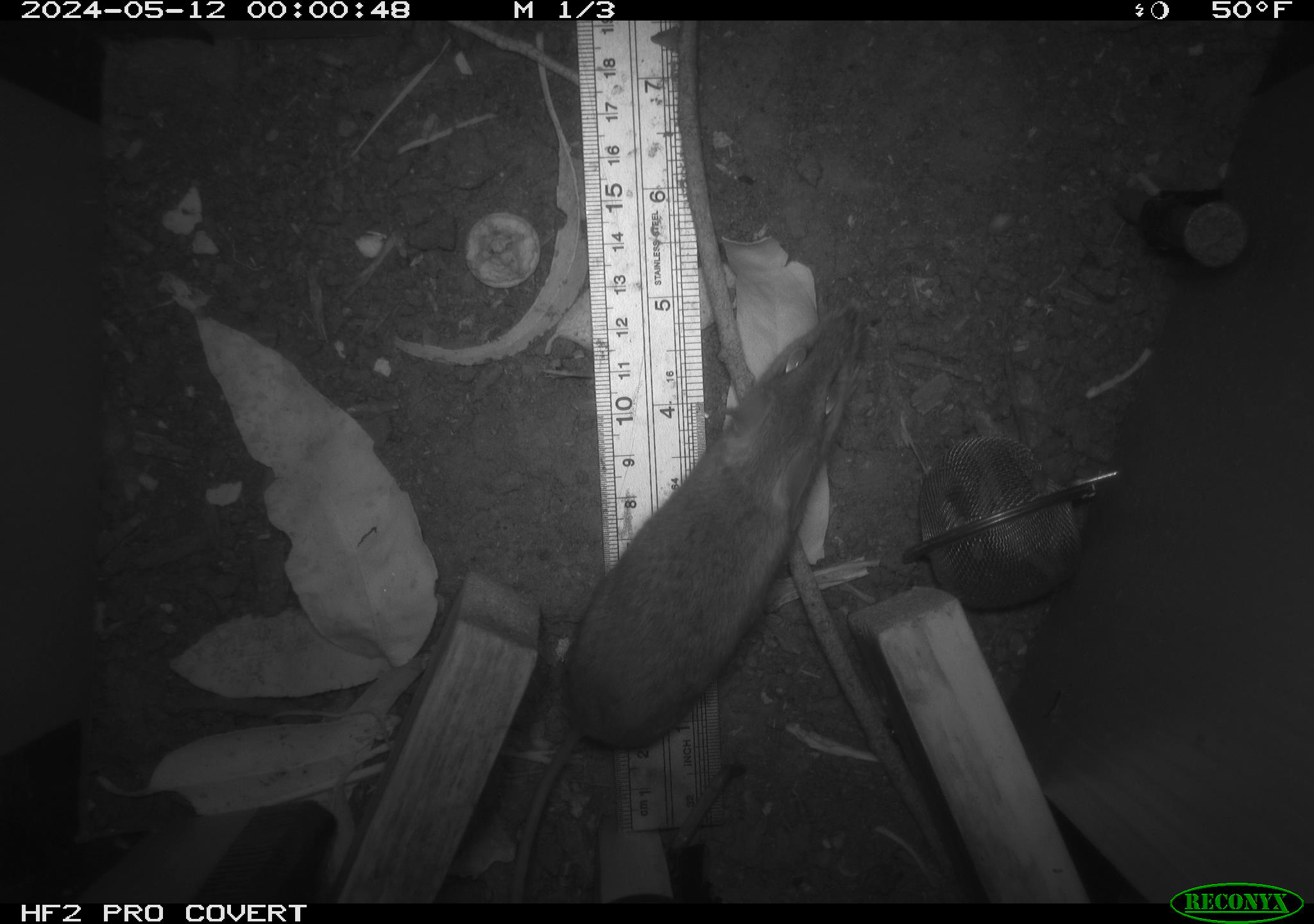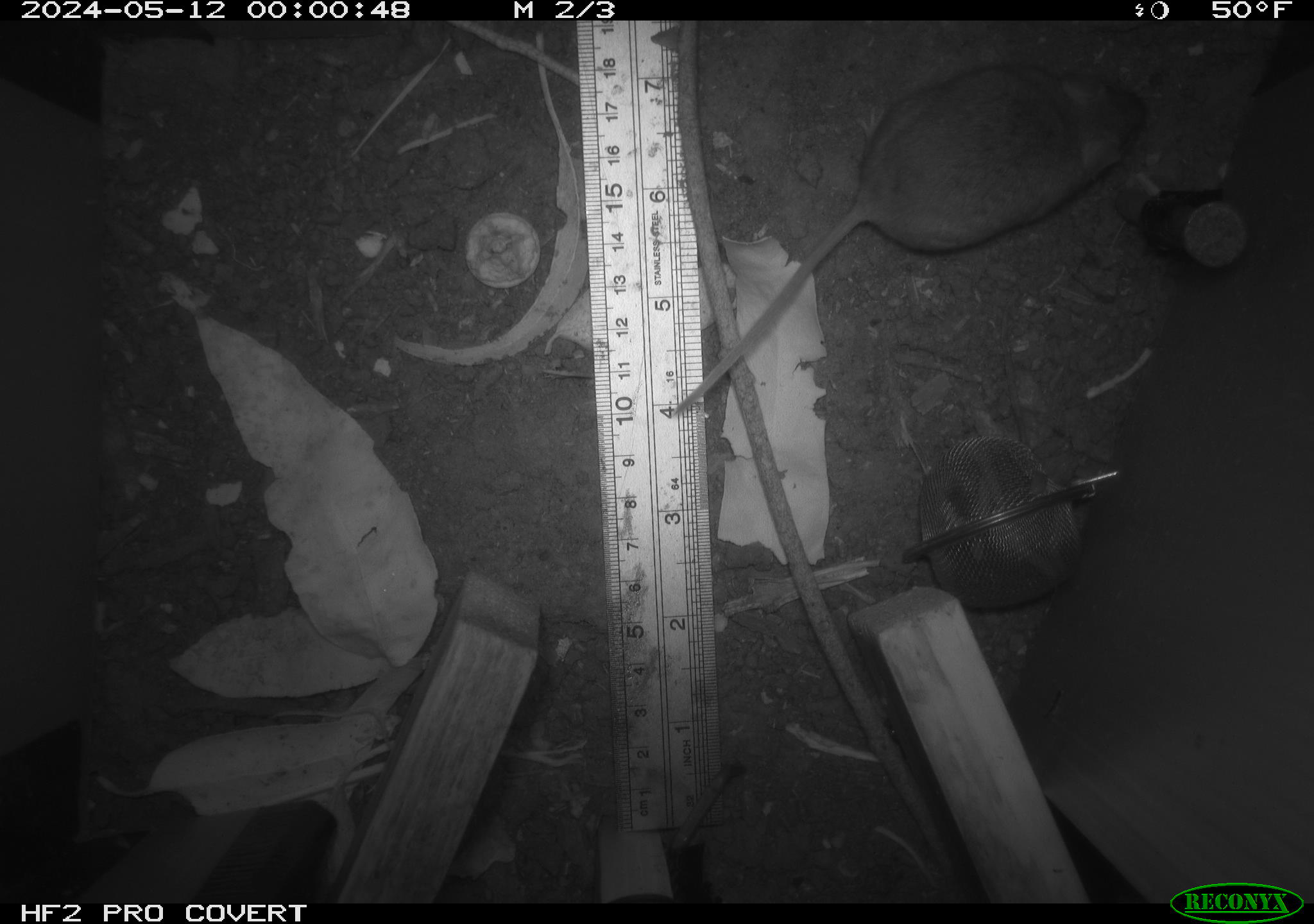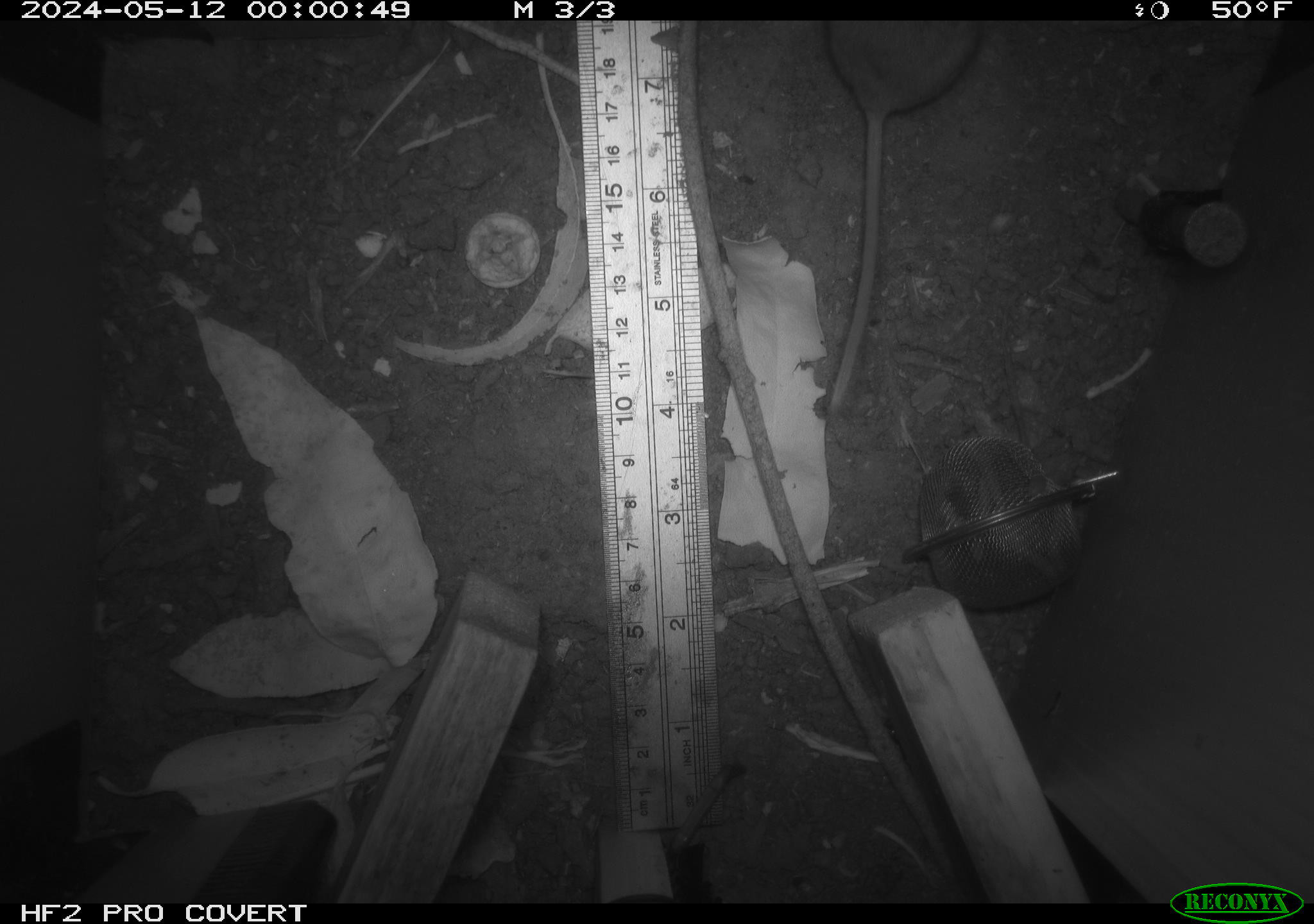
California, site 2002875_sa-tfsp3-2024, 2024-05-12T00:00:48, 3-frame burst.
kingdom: Animalia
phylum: Chordata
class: Mammalia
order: Rodentia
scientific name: Rodentia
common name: rodent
Rodent (Rodentia).